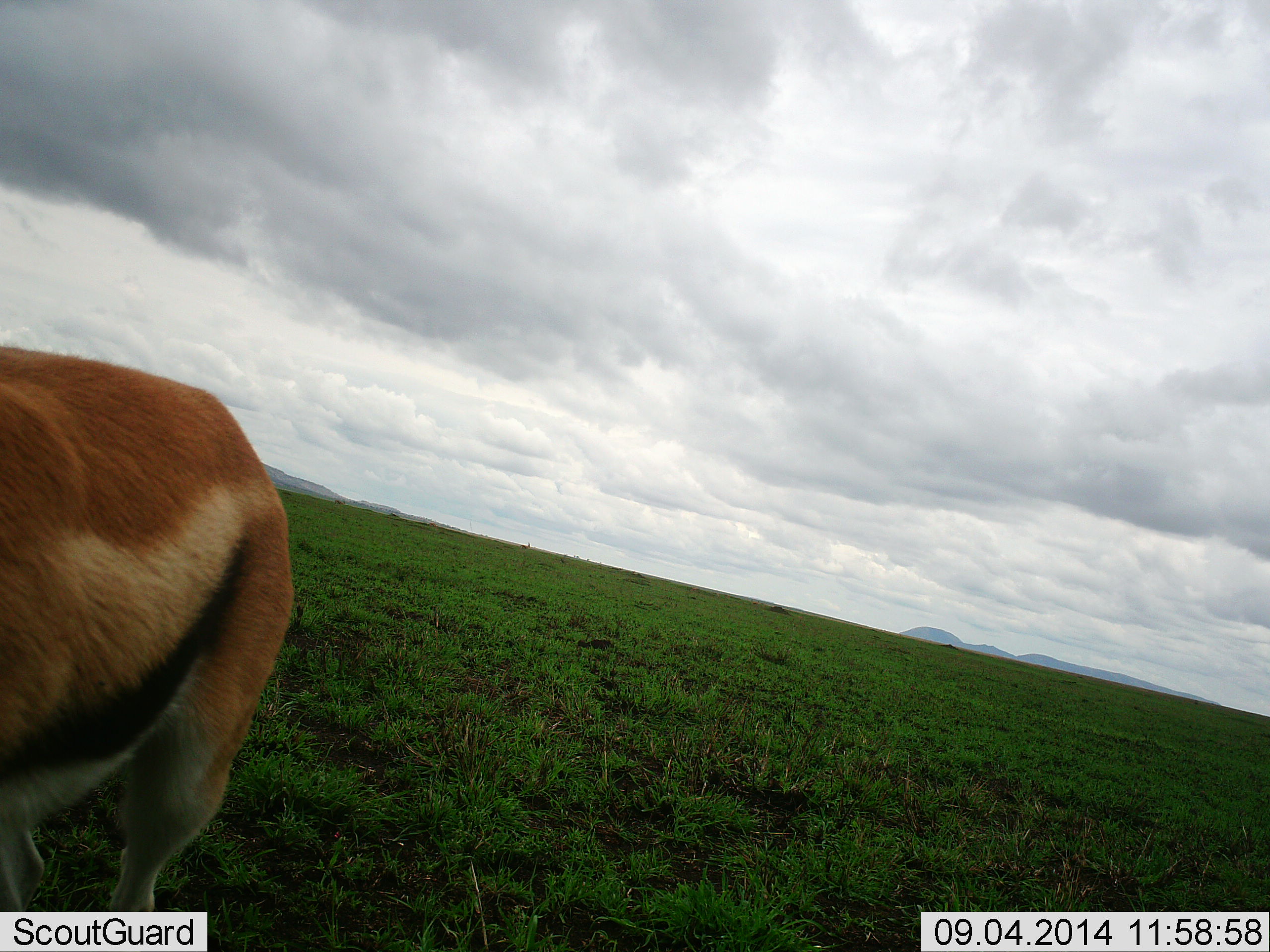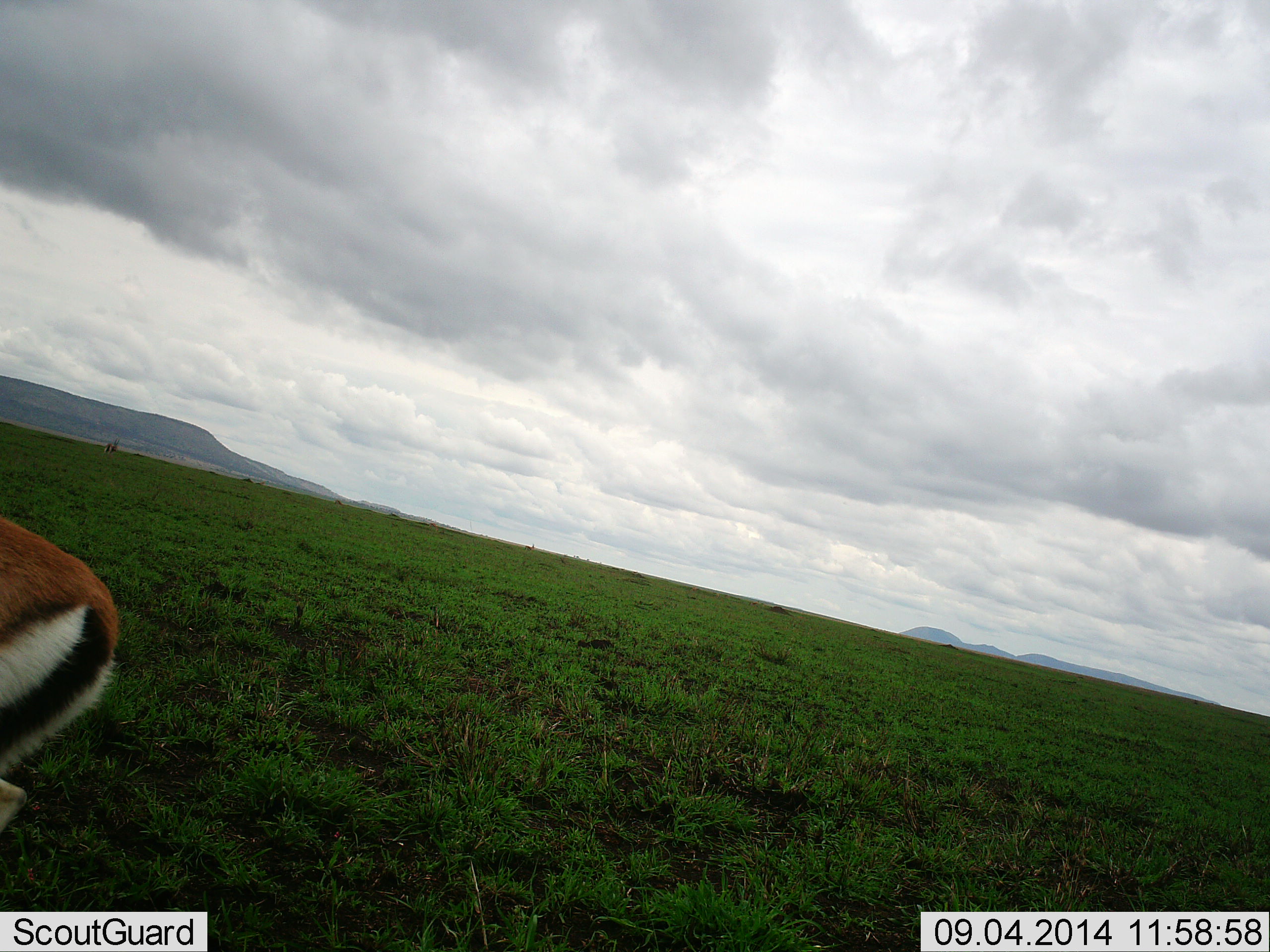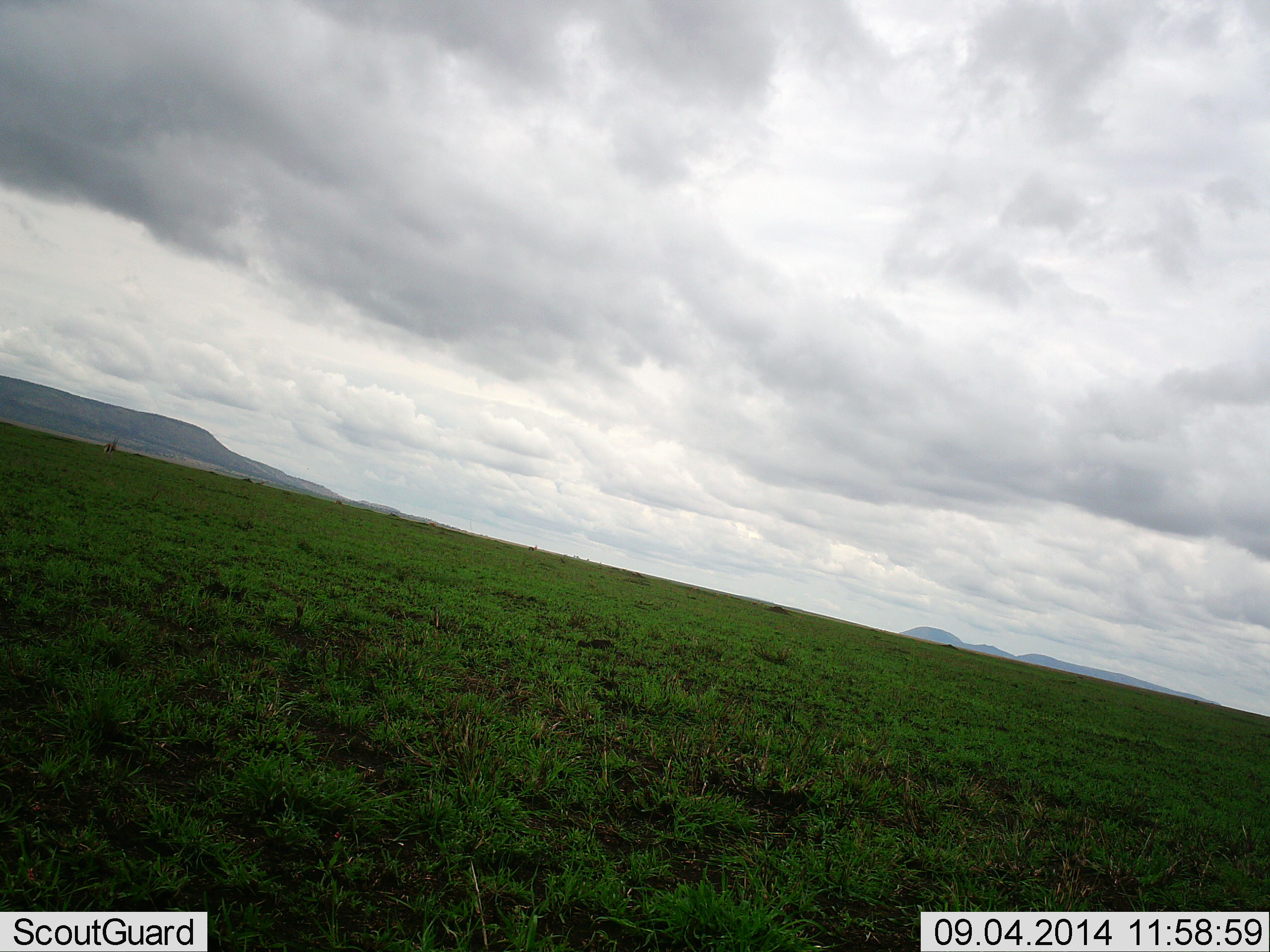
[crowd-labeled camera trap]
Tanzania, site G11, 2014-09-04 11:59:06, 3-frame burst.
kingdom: Animalia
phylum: Chordata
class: Mammalia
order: Artiodactyla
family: Bovidae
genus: Eudorcas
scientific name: Eudorcas thomsonii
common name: thomson's gazelle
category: gazellethomsons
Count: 1.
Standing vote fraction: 40%.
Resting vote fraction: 0%.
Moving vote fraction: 60%.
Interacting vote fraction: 0%.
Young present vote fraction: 0%.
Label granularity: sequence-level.